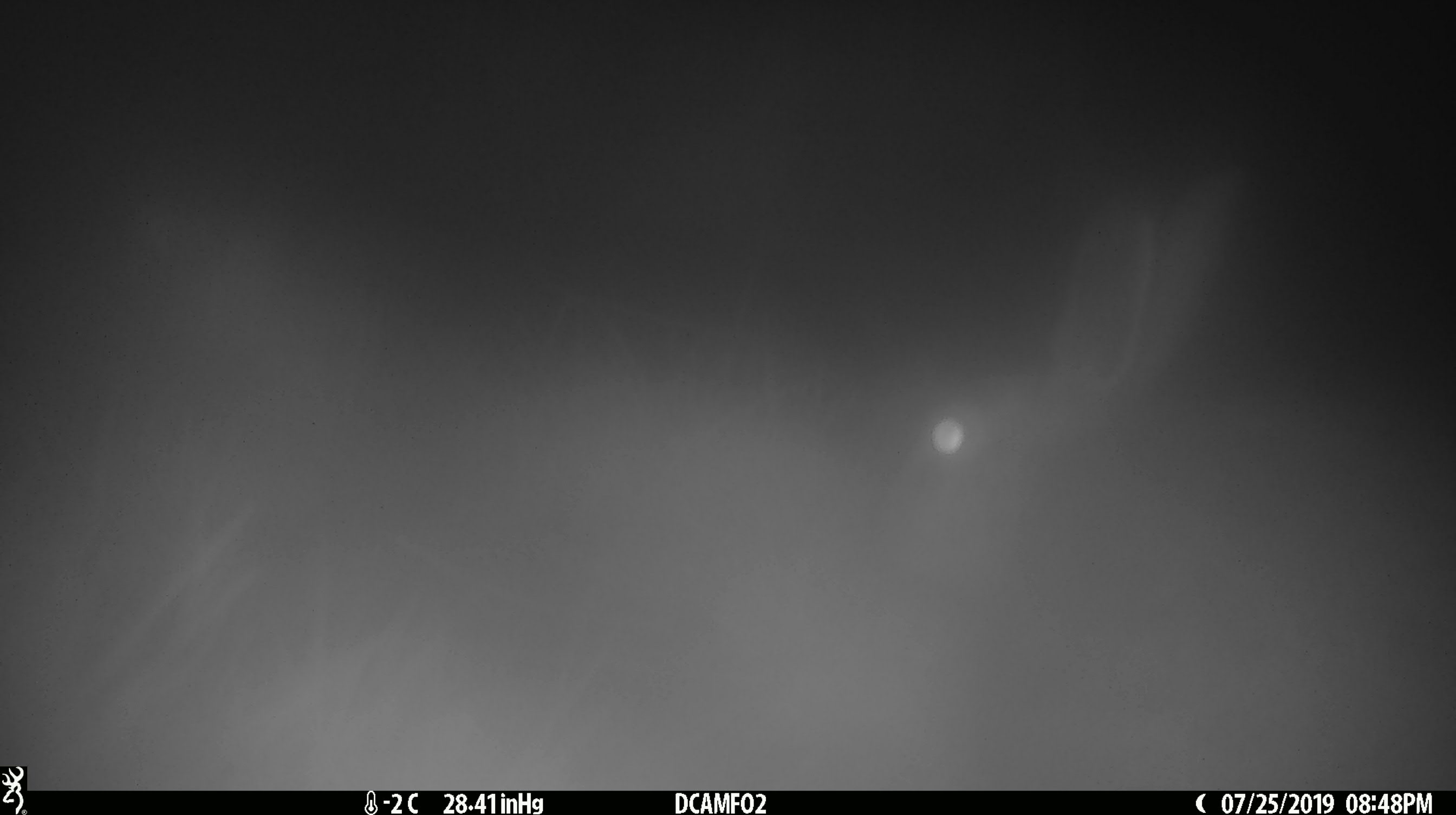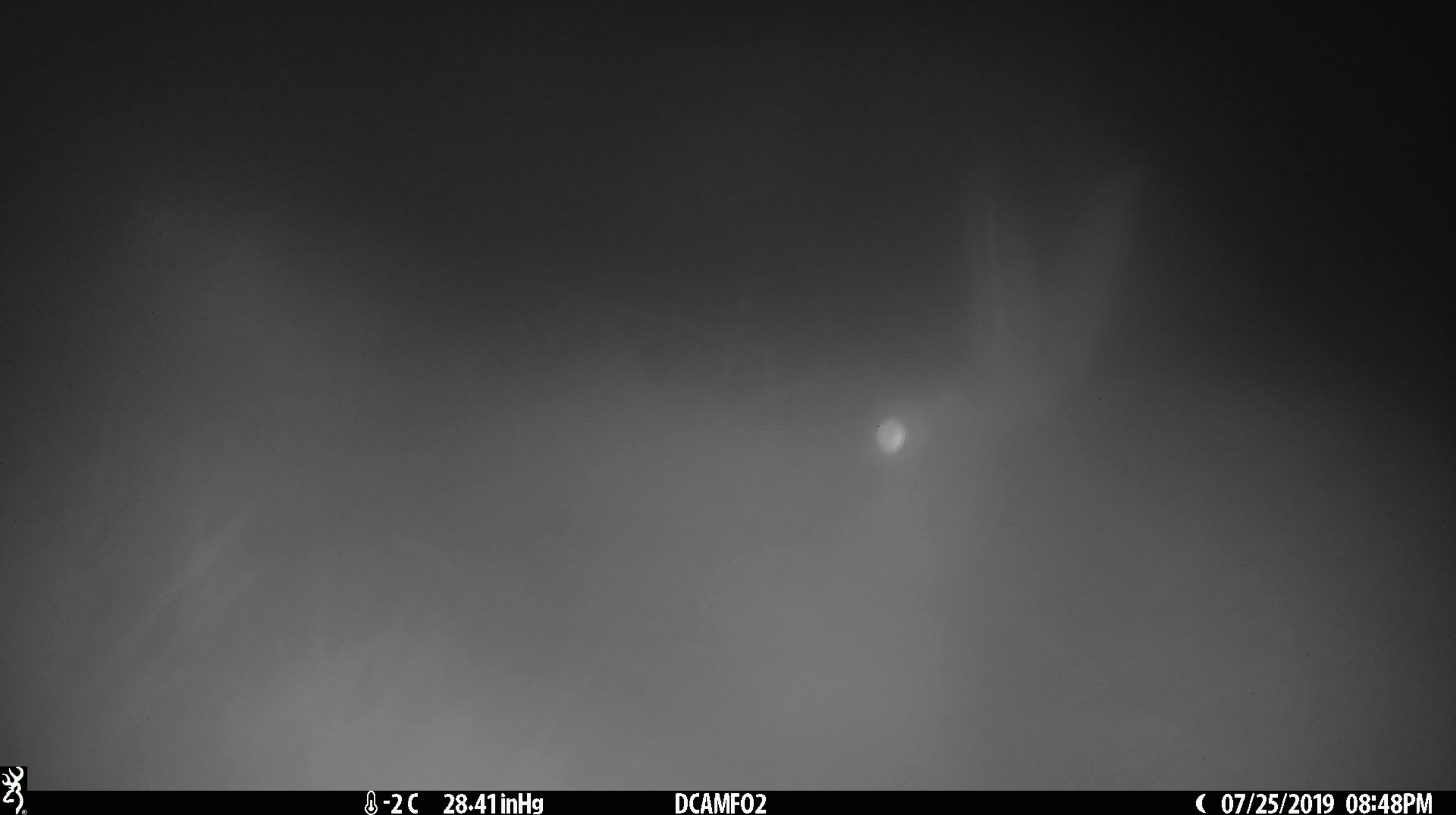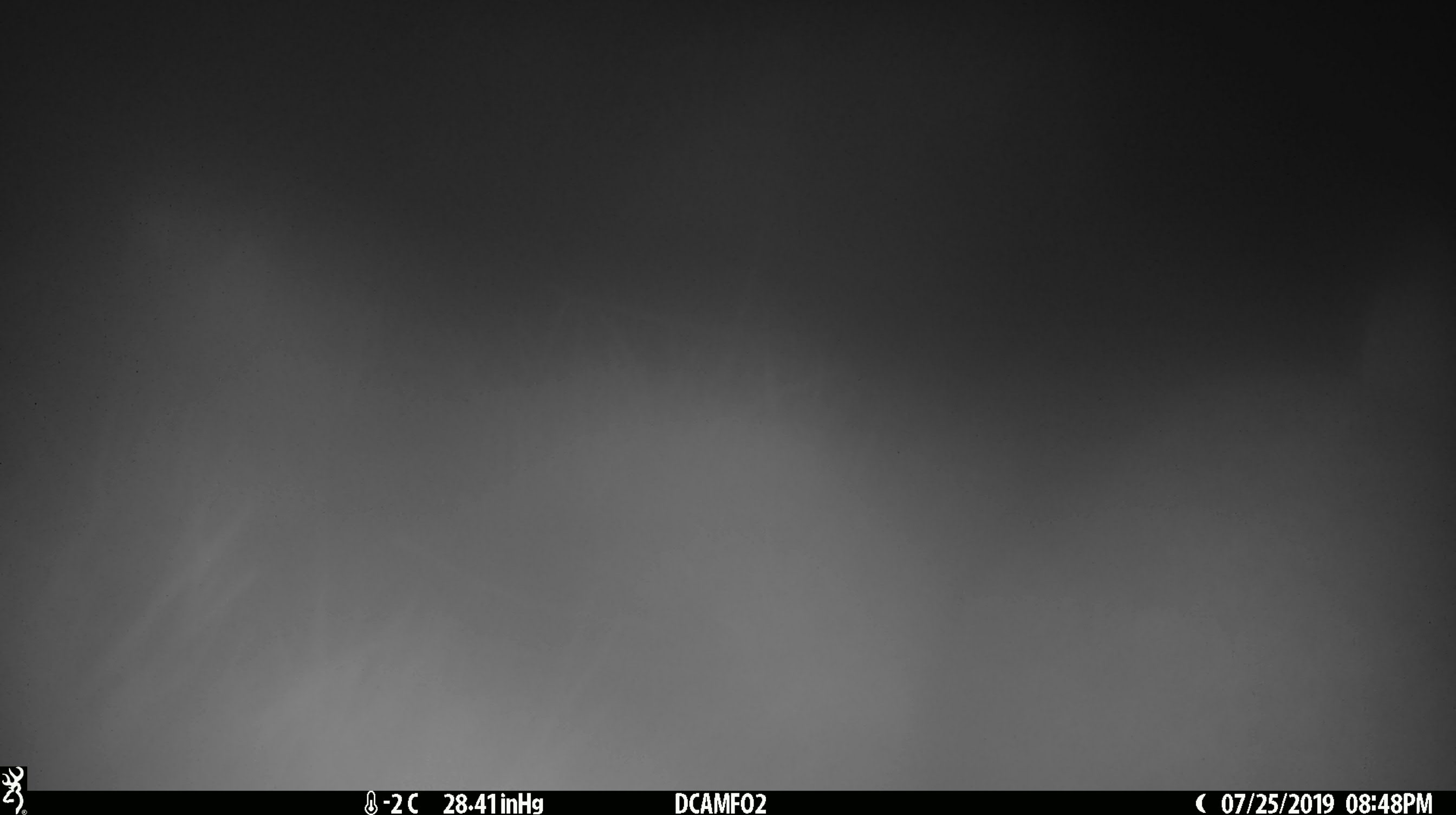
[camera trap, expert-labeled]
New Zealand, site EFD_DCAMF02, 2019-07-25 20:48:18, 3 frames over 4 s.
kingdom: Animalia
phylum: Chordata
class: Mammalia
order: Lagomorpha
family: Leporidae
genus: Lepus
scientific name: Lepus europaeus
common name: brown hare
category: hare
Hare (brown hare) (Lepus europaeus).